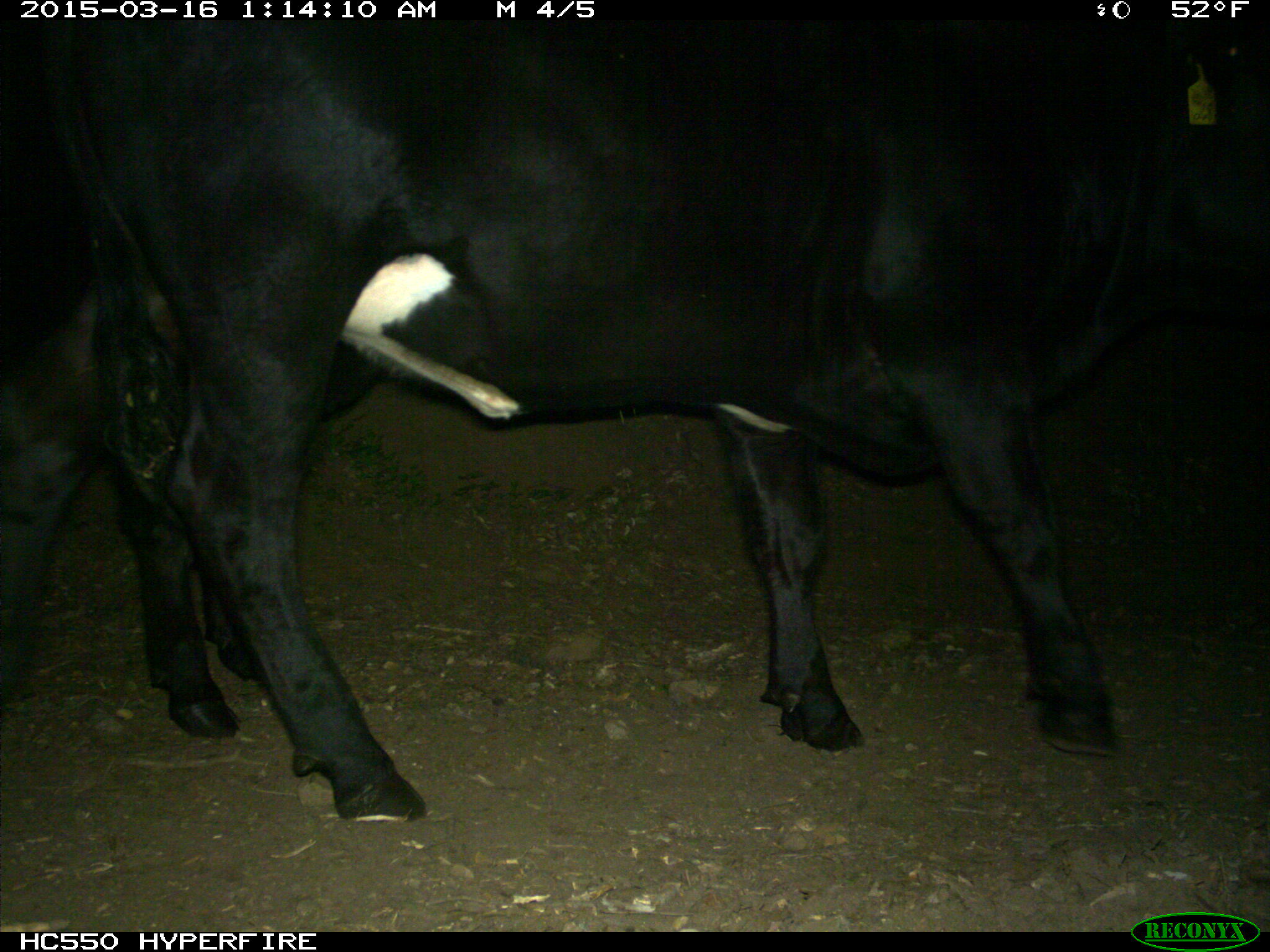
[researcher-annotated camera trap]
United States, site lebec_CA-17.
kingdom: Animalia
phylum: Chordata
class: Mammalia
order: Artiodactyla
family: Bovidae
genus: Bos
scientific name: Bos taurus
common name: domestic cow